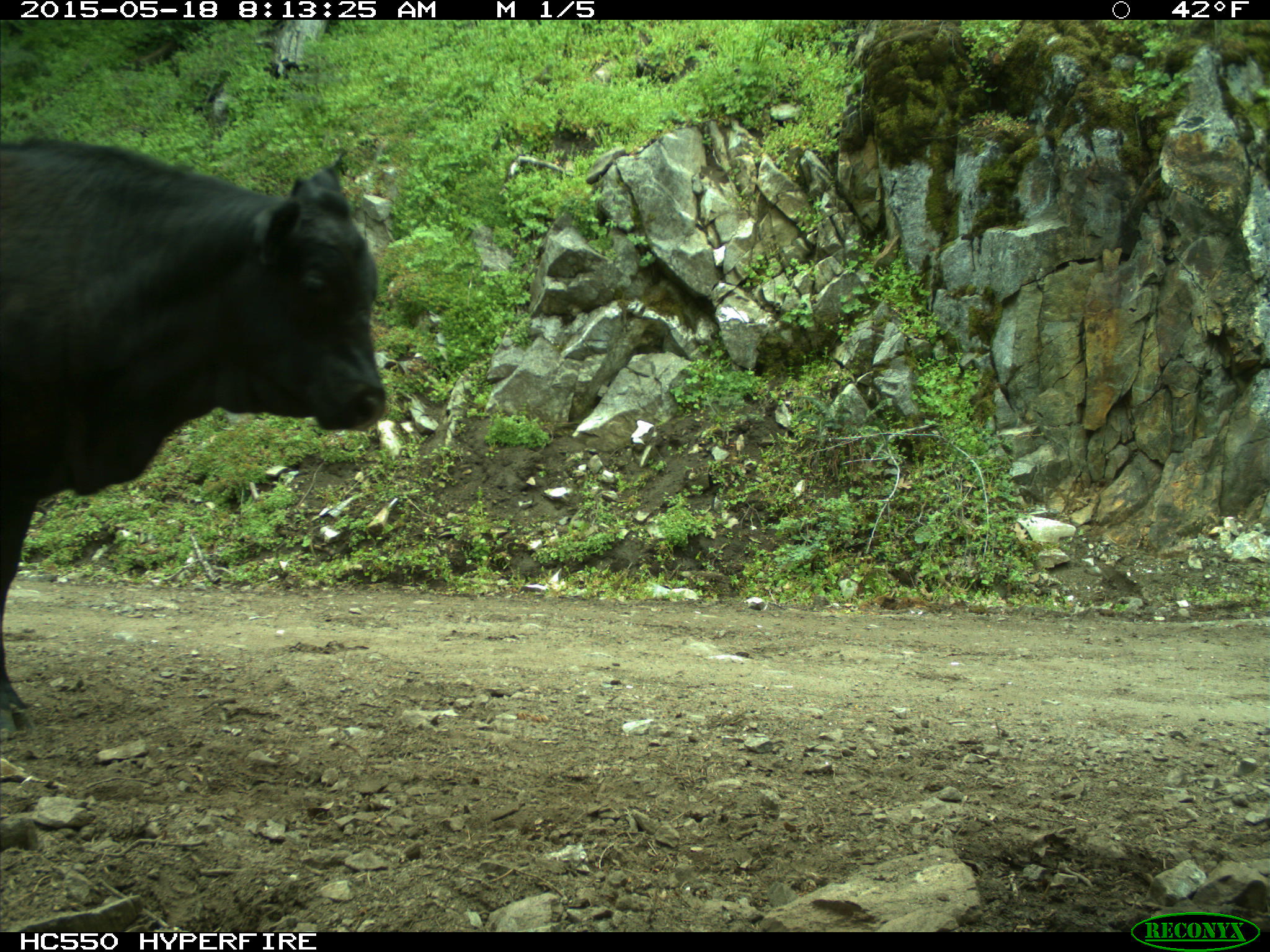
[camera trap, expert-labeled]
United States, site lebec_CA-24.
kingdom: Animalia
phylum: Chordata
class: Mammalia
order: Artiodactyla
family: Bovidae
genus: Bos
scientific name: Bos taurus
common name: domestic cow